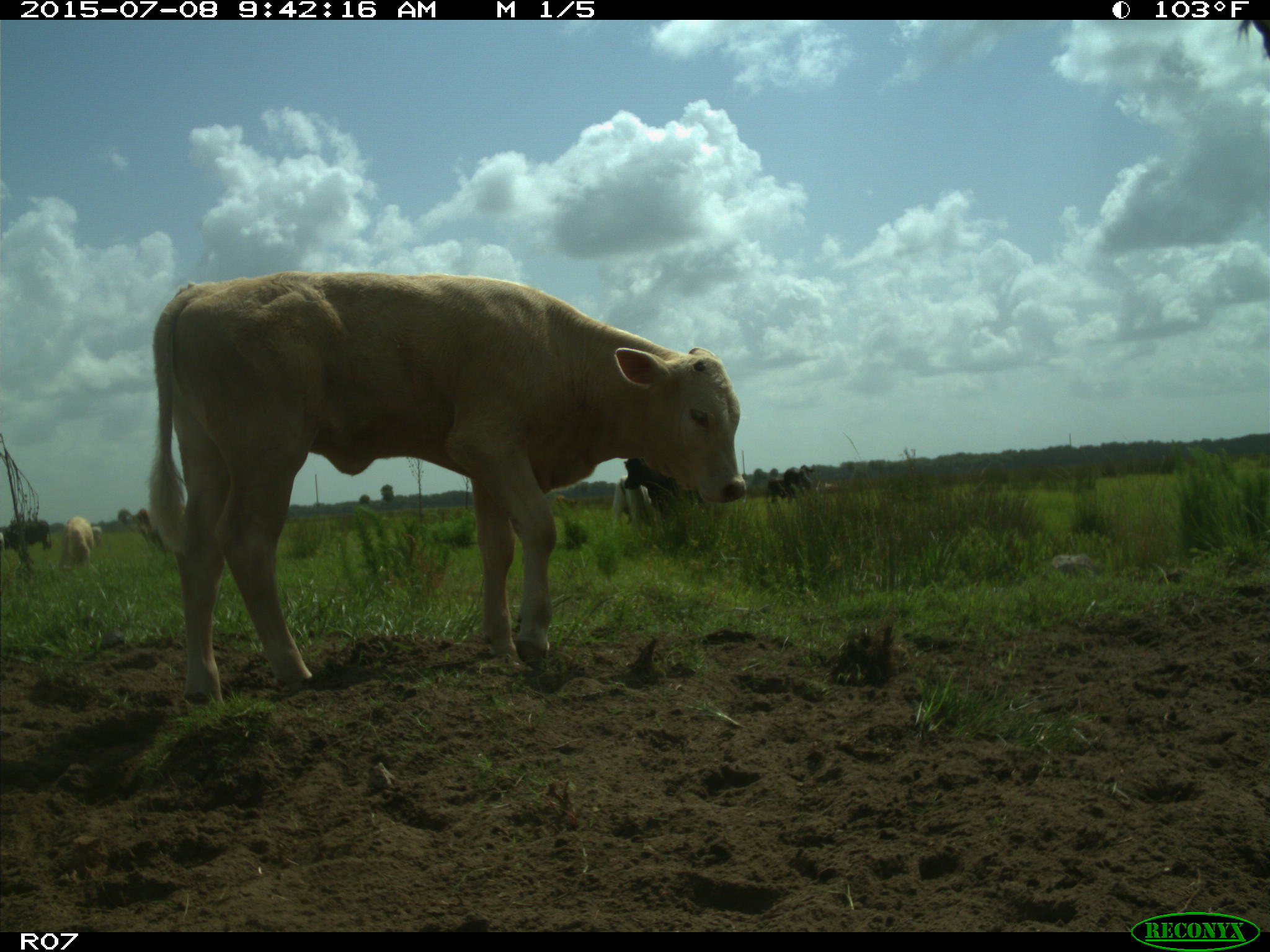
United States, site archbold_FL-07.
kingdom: Animalia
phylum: Chordata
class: Mammalia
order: Artiodactyla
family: Bovidae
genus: Bos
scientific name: Bos taurus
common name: domestic cow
Bos taurus (domestic cow).